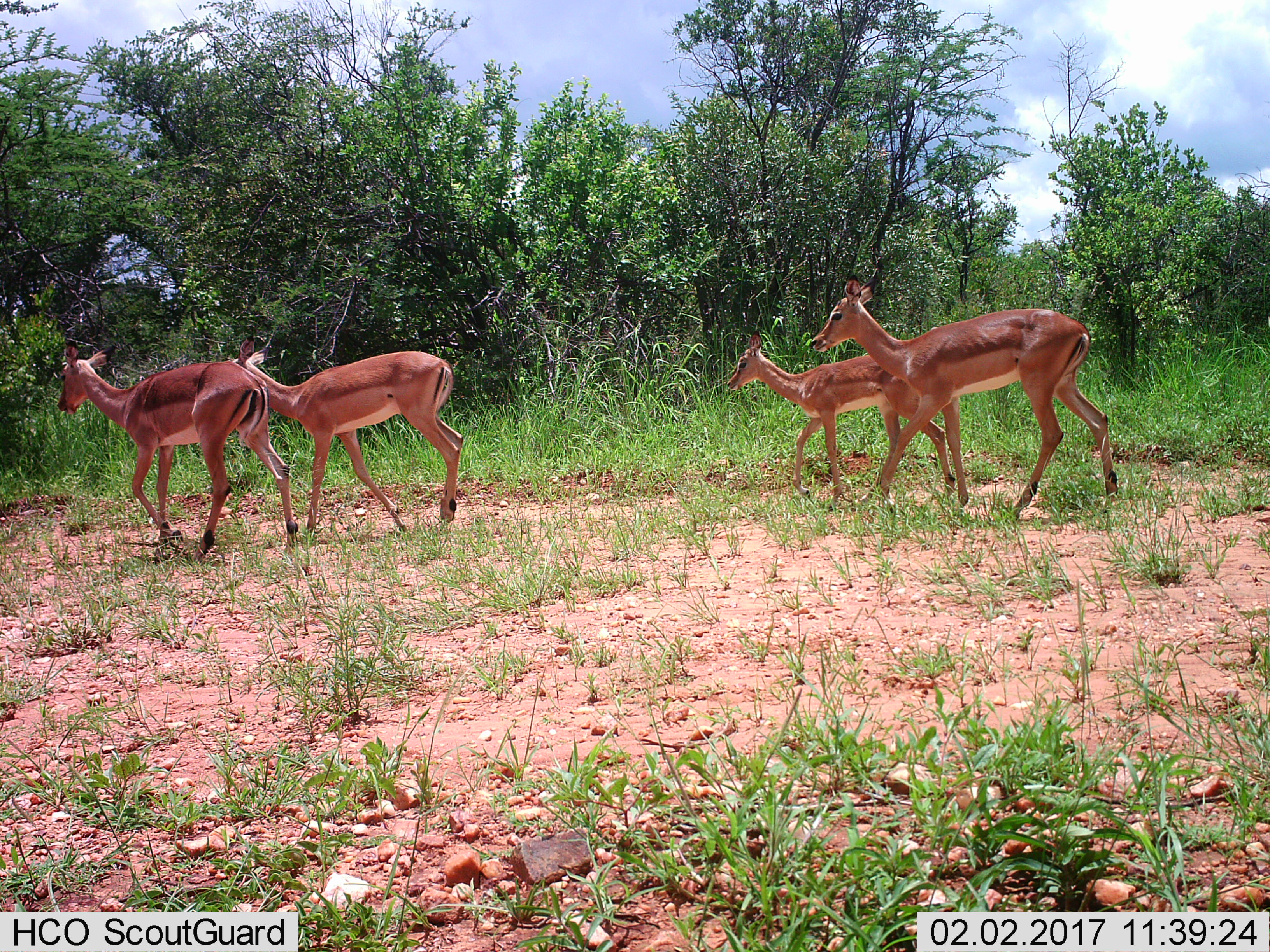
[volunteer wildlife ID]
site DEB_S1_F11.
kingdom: Animalia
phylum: Chordata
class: Mammalia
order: Artiodactyla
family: Bovidae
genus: Aepyceros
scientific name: Aepyceros melampus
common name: impala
Impala (Aepyceros melampus), count 4. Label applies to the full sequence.